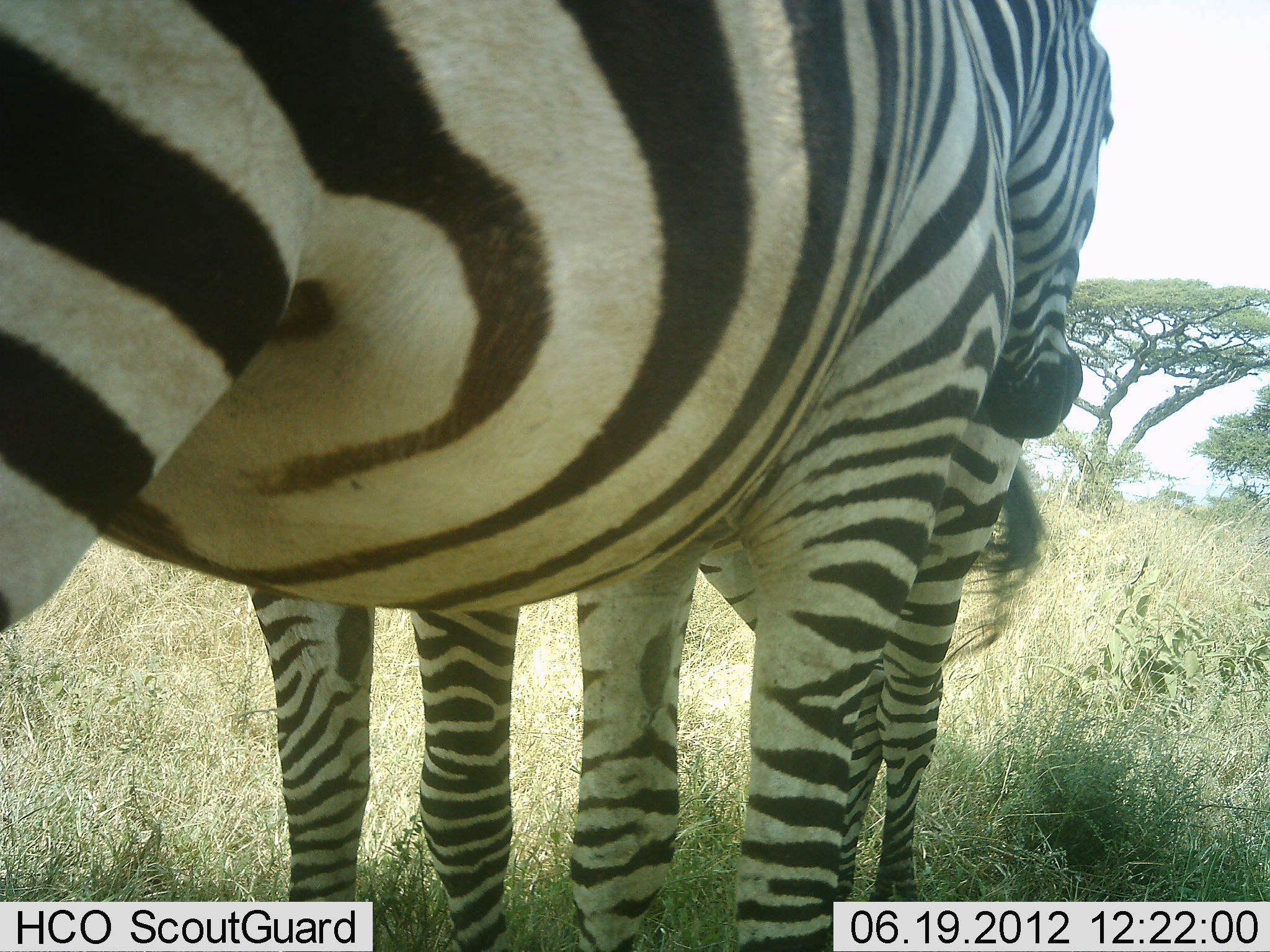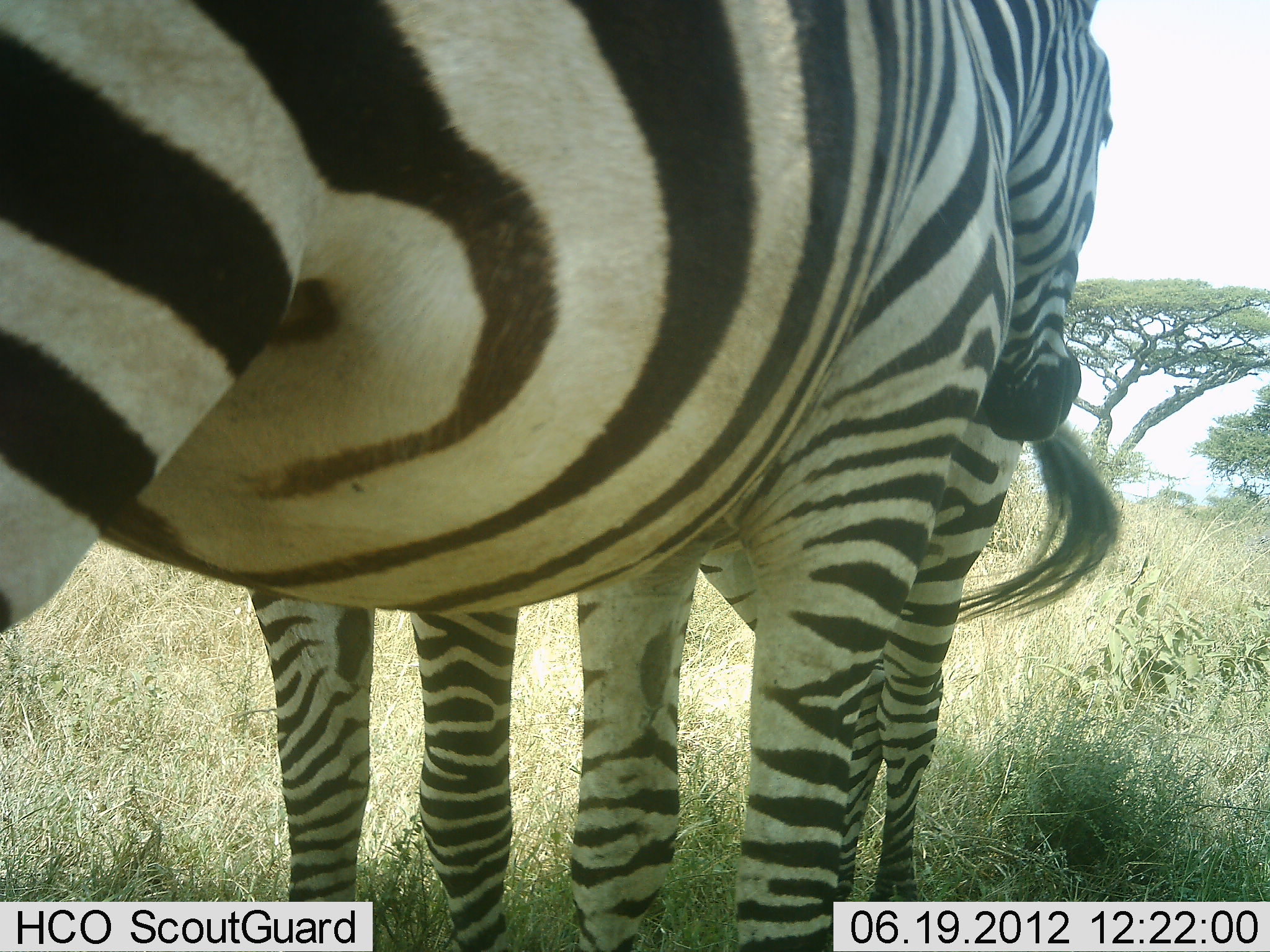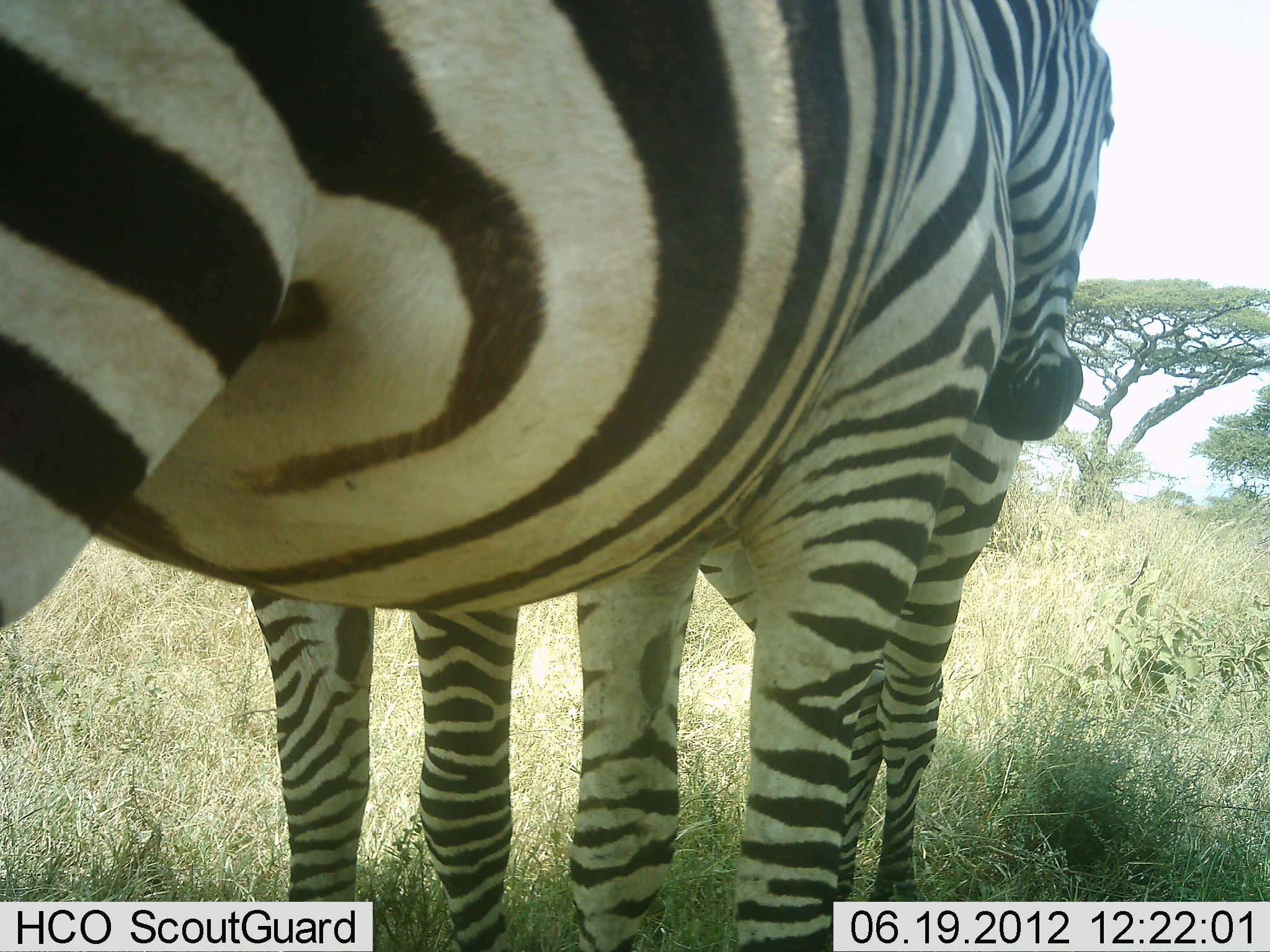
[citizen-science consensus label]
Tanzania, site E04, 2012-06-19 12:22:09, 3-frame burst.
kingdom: Animalia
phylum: Chordata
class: Mammalia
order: Perissodactyla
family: Equidae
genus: Equus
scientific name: Equus quagga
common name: plains zebra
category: zebra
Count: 2.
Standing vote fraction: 100%.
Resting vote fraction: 0%.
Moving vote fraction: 0%.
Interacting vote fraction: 20%.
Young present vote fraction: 10%.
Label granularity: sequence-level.